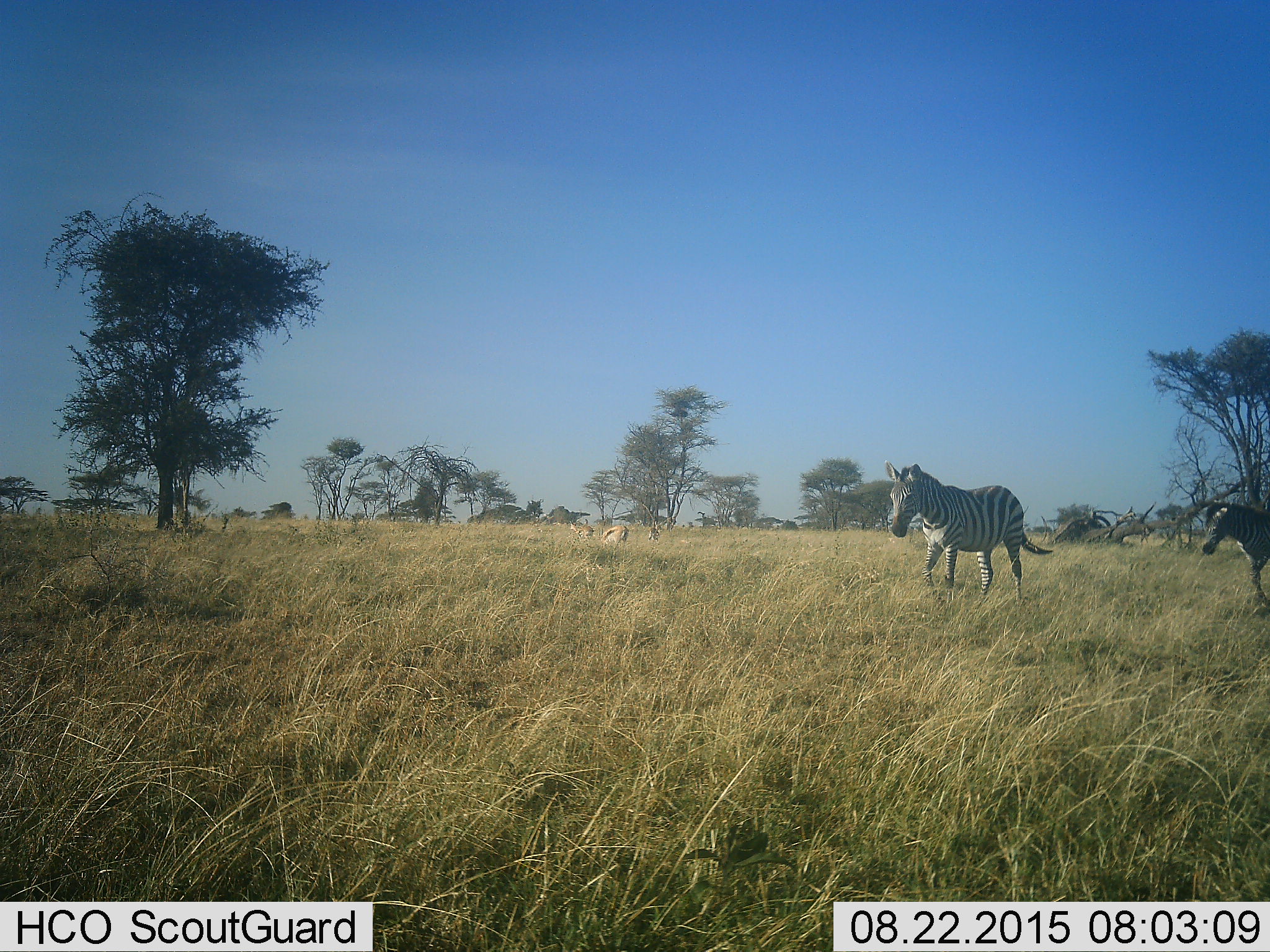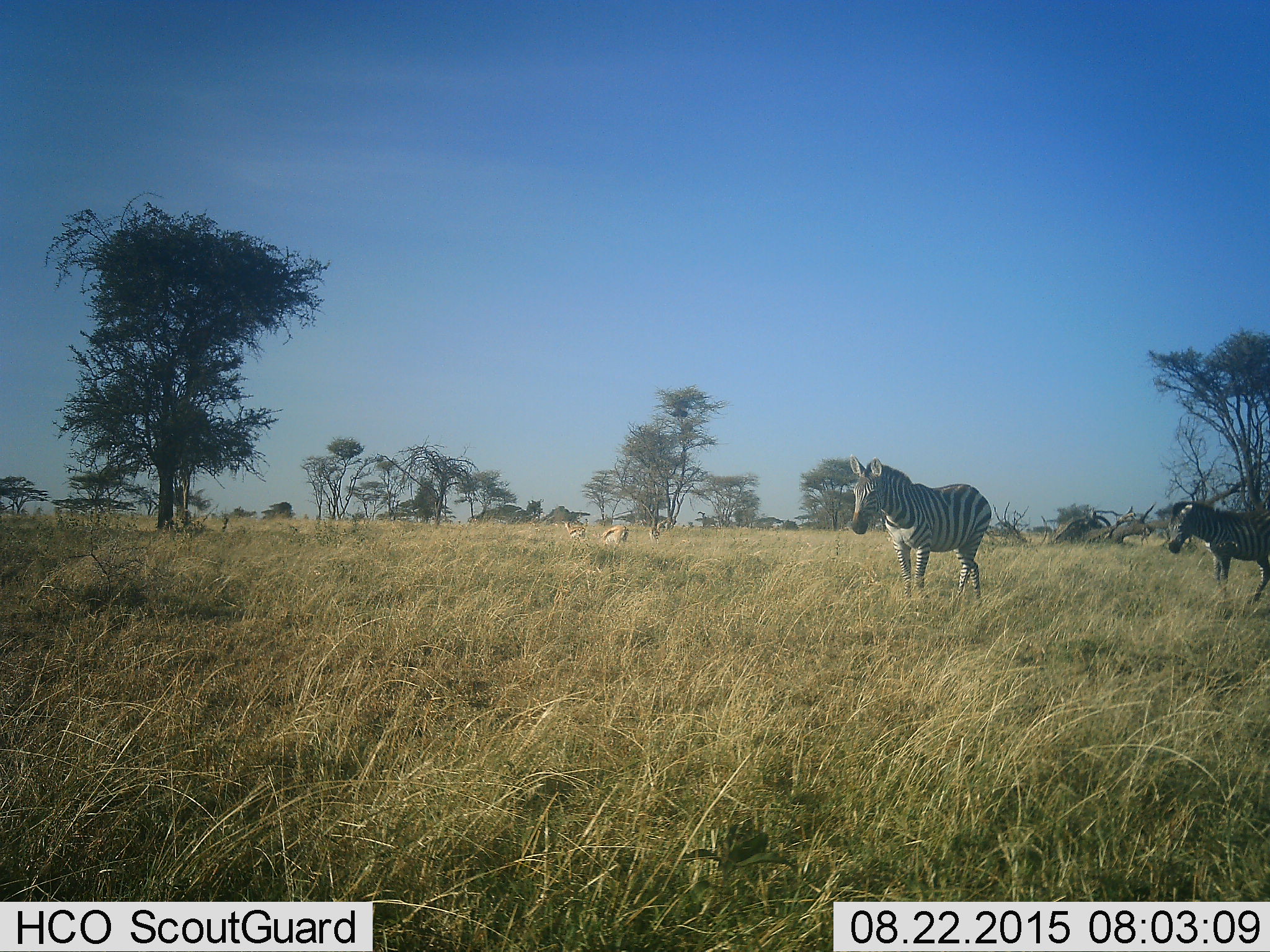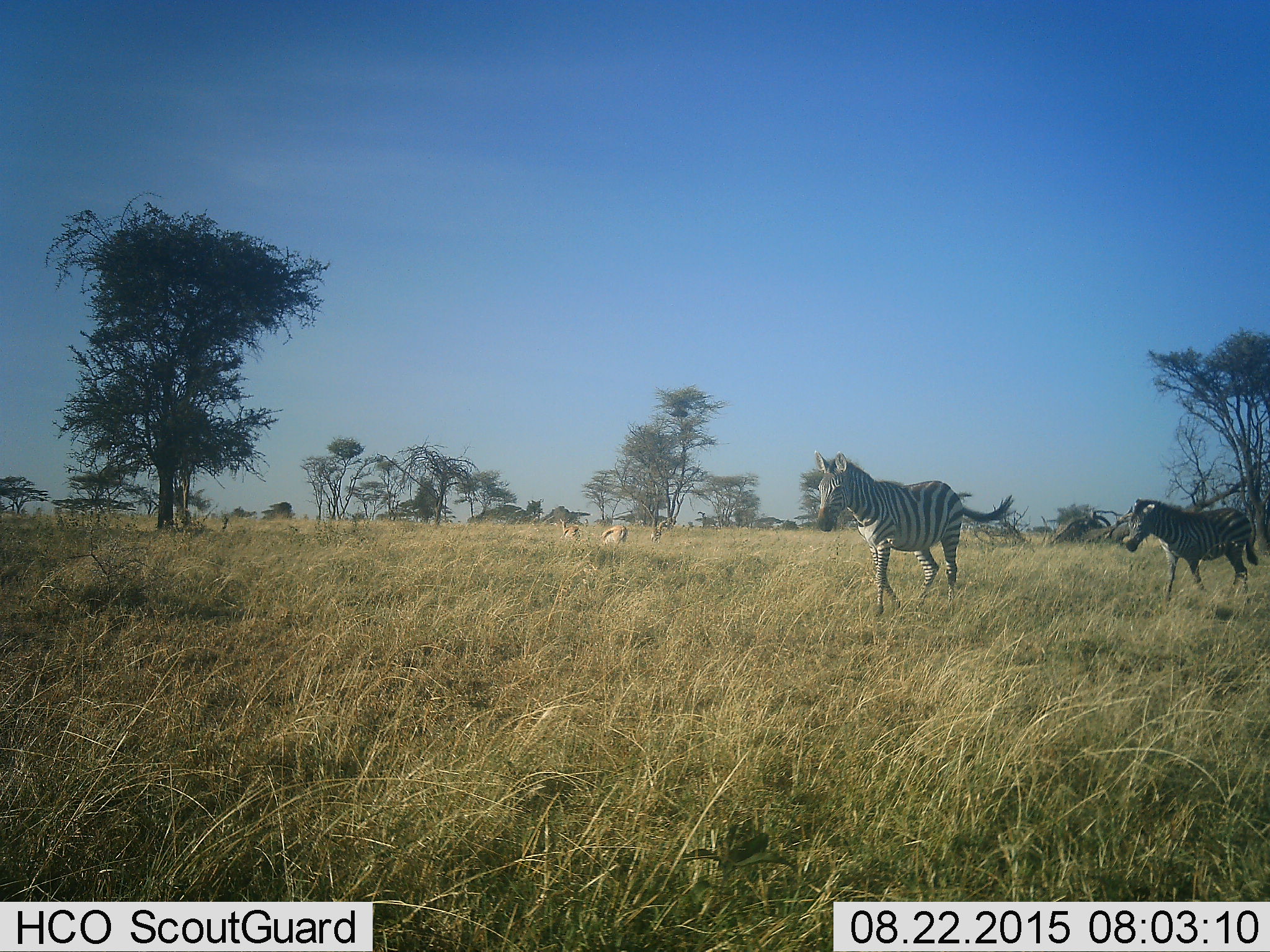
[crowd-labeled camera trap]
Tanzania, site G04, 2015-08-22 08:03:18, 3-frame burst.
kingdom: Animalia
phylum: Chordata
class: Mammalia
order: Artiodactyla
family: Bovidae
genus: Eudorcas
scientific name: Eudorcas thomsonii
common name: thomson's gazelle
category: gazellethomsons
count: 3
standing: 64%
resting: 7%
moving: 29%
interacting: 0%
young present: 7%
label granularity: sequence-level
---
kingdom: Animalia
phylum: Chordata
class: Mammalia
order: Perissodactyla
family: Equidae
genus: Equus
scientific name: Equus quagga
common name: plains zebra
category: zebra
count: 2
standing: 11%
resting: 0%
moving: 100%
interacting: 0%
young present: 33%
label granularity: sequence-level